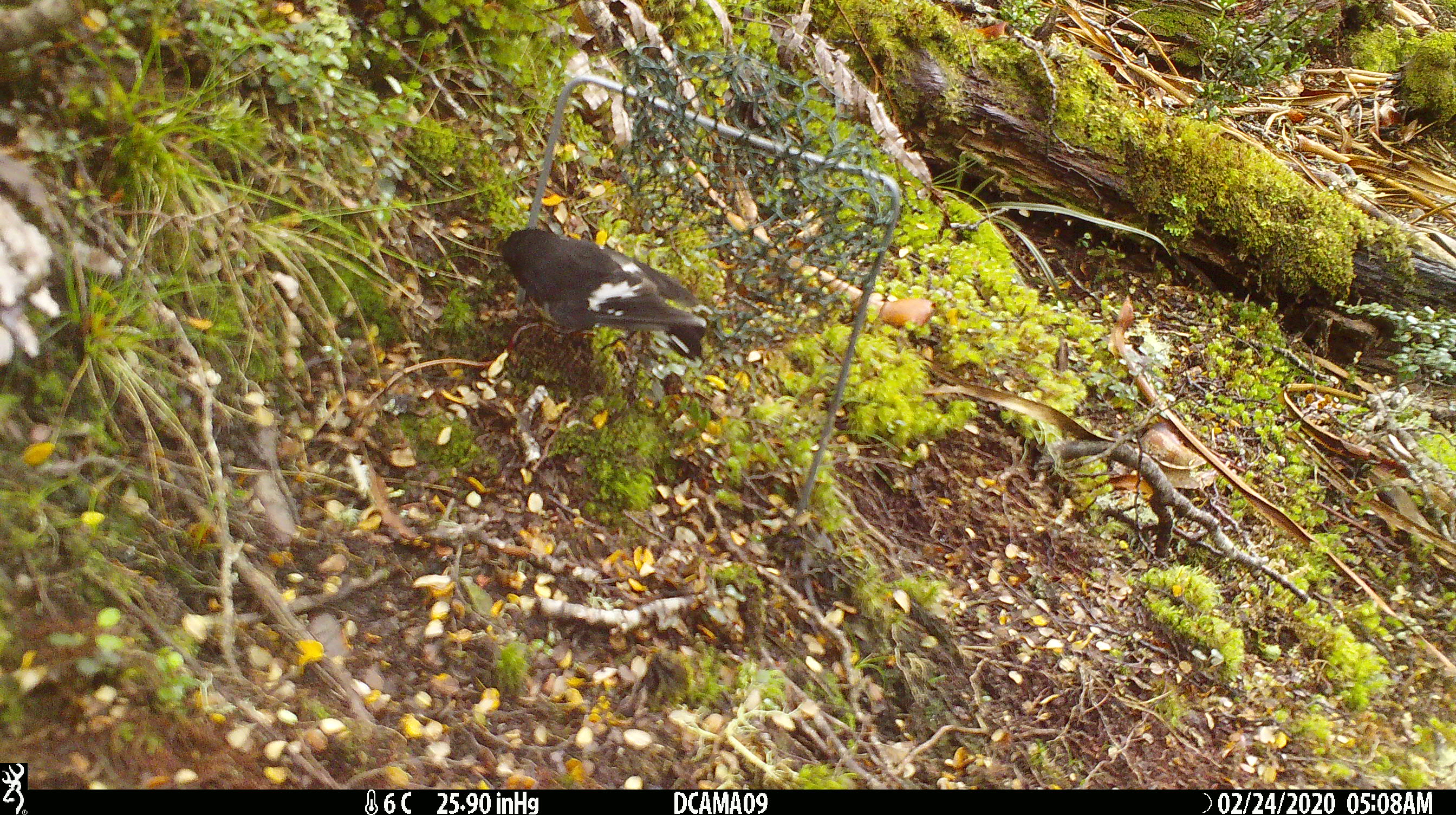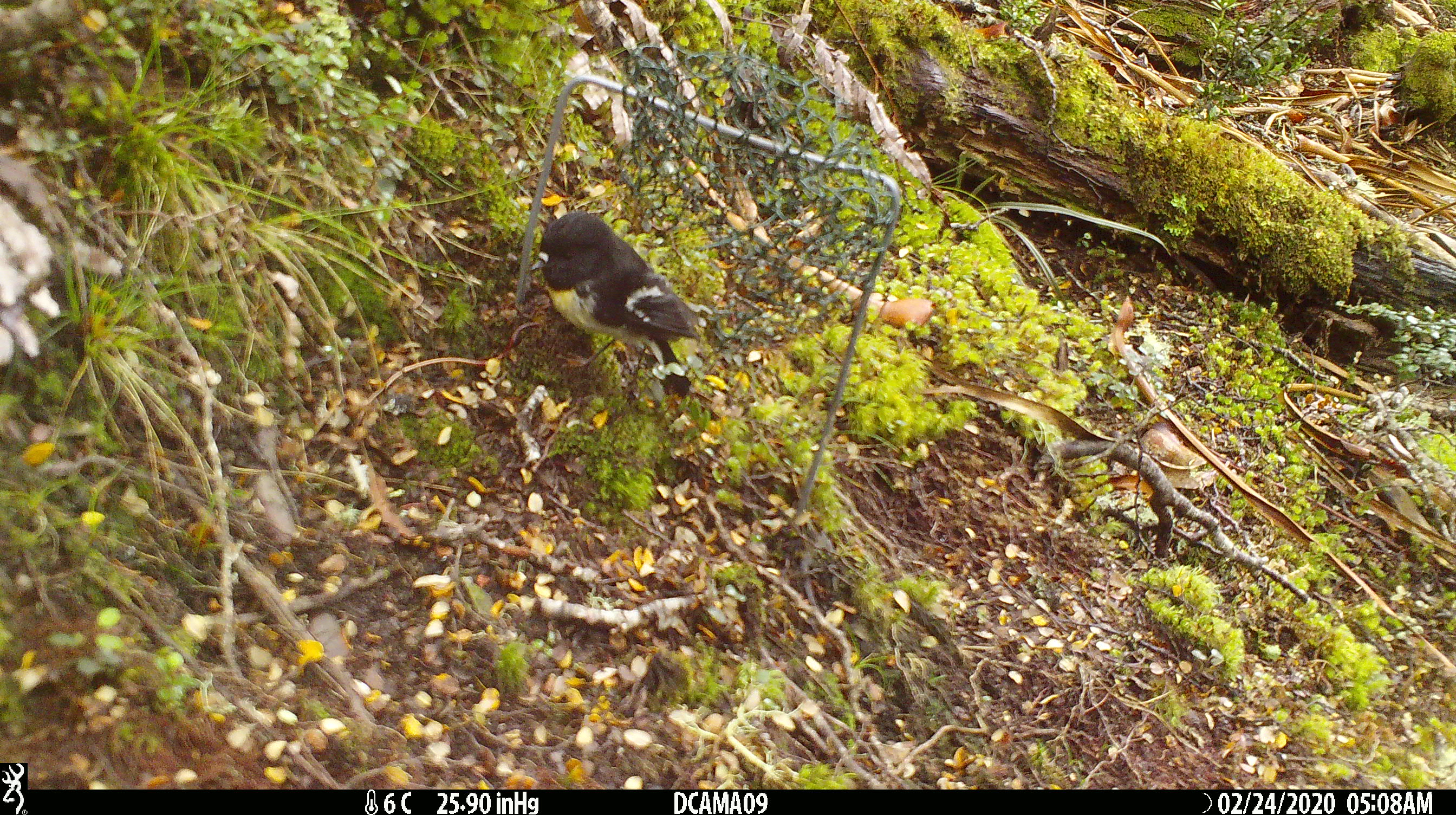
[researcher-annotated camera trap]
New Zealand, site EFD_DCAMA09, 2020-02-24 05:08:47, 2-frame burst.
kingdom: Animalia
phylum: Chordata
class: Aves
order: Passeriformes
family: Petroicidae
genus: Petroica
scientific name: Petroica macrocephala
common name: tomtit